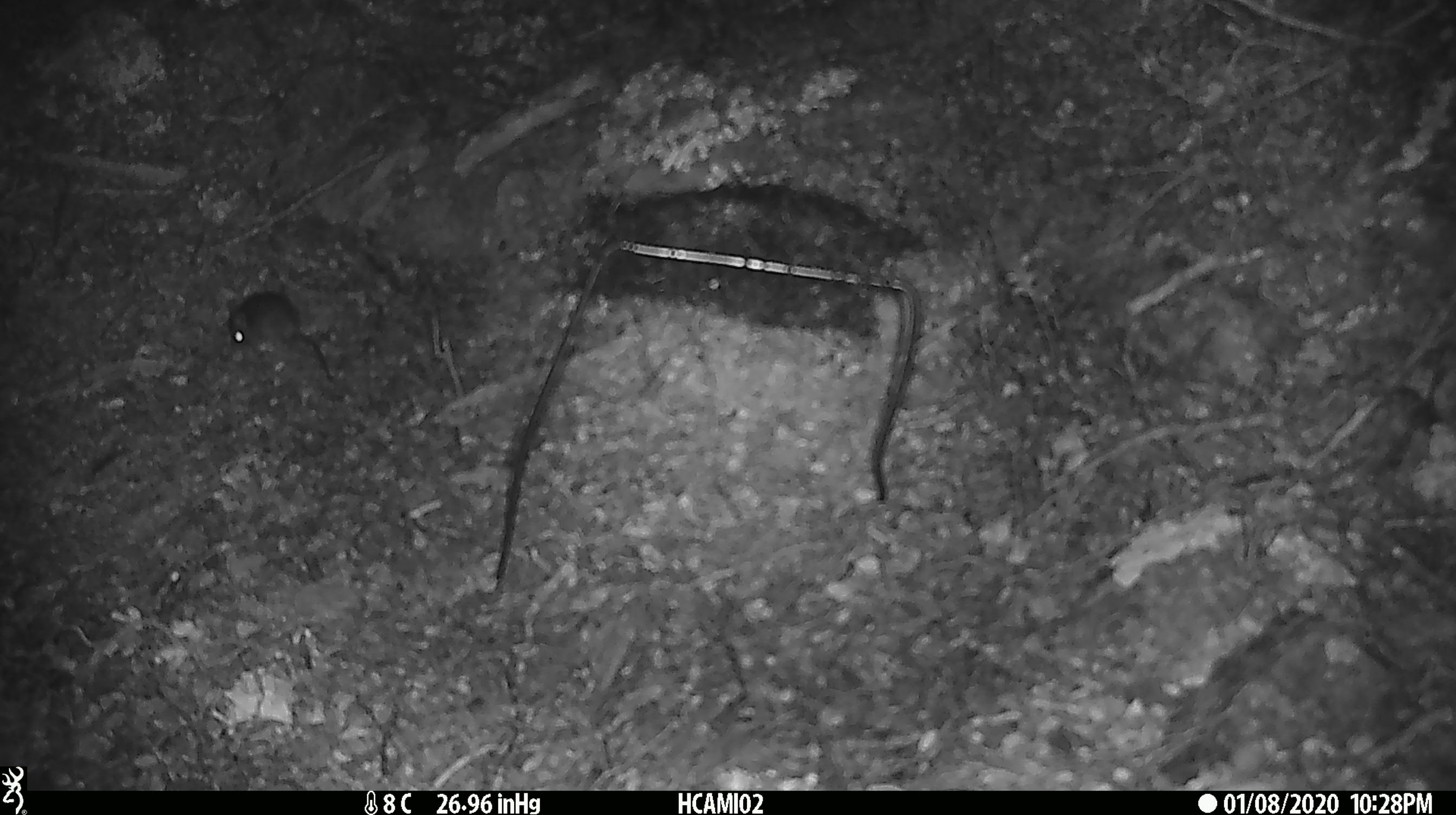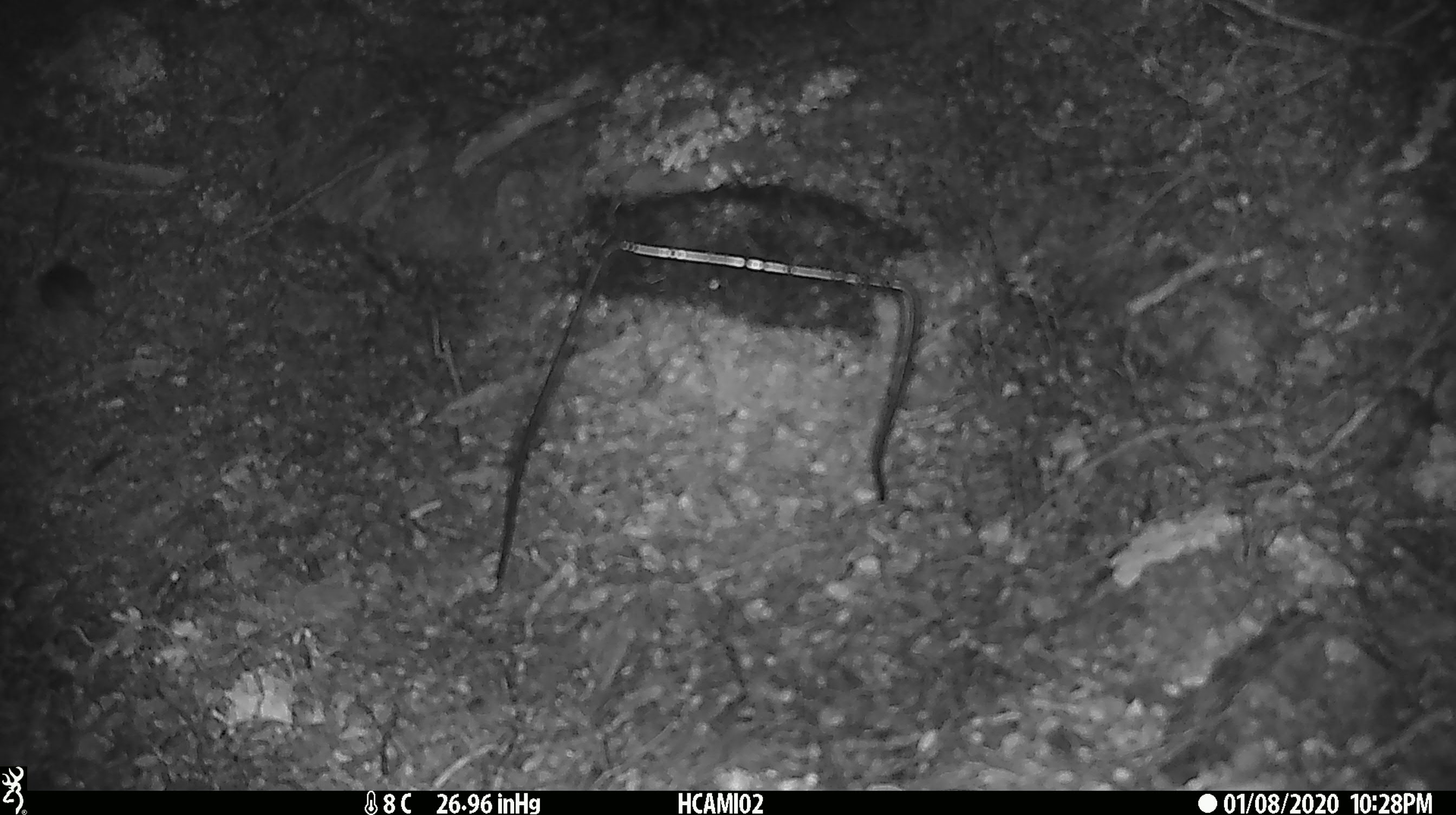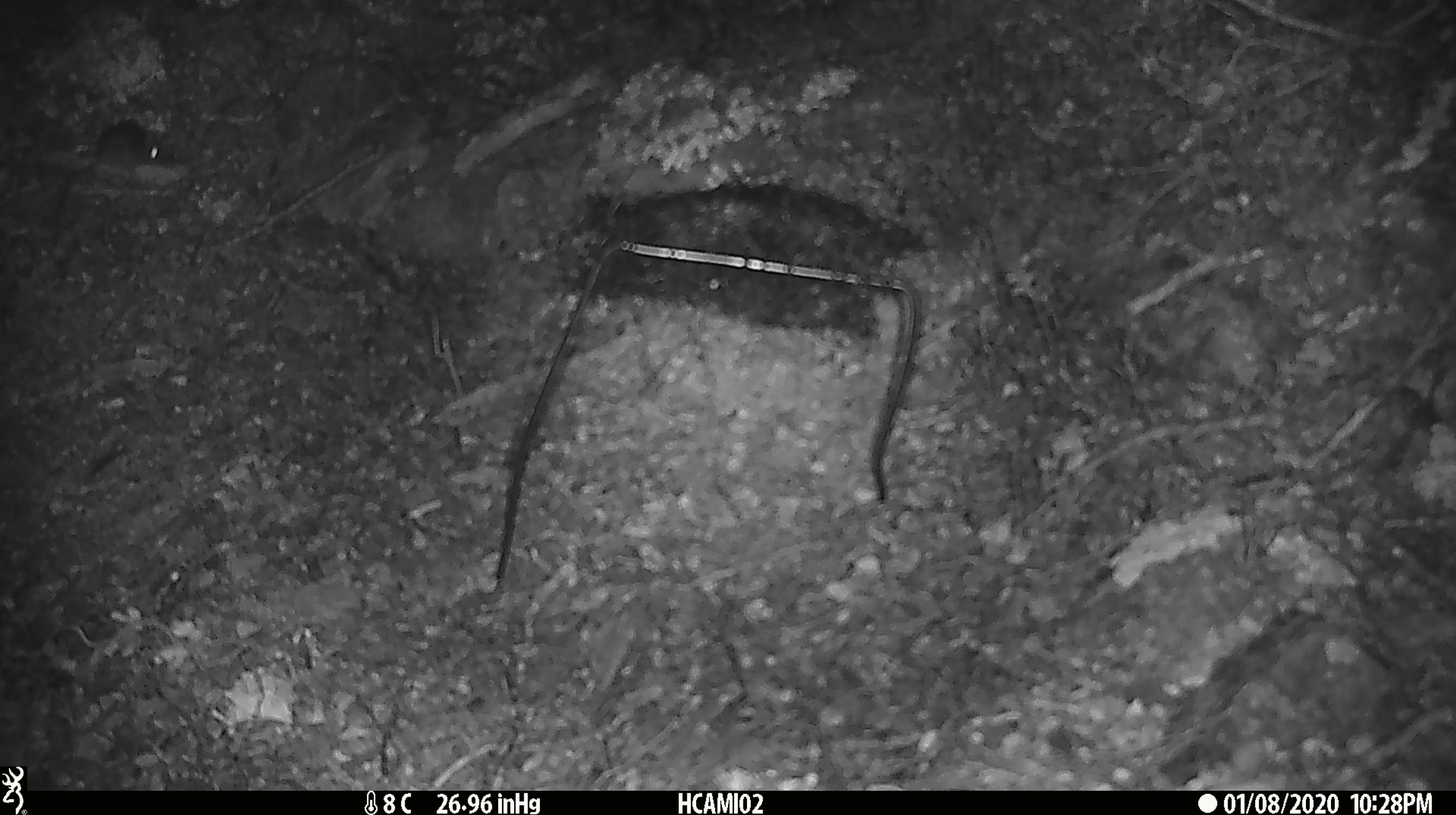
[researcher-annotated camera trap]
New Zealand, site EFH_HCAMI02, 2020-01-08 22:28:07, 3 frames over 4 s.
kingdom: Animalia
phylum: Chordata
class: Mammalia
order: Rodentia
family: Muridae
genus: Mus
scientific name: Mus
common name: mouse